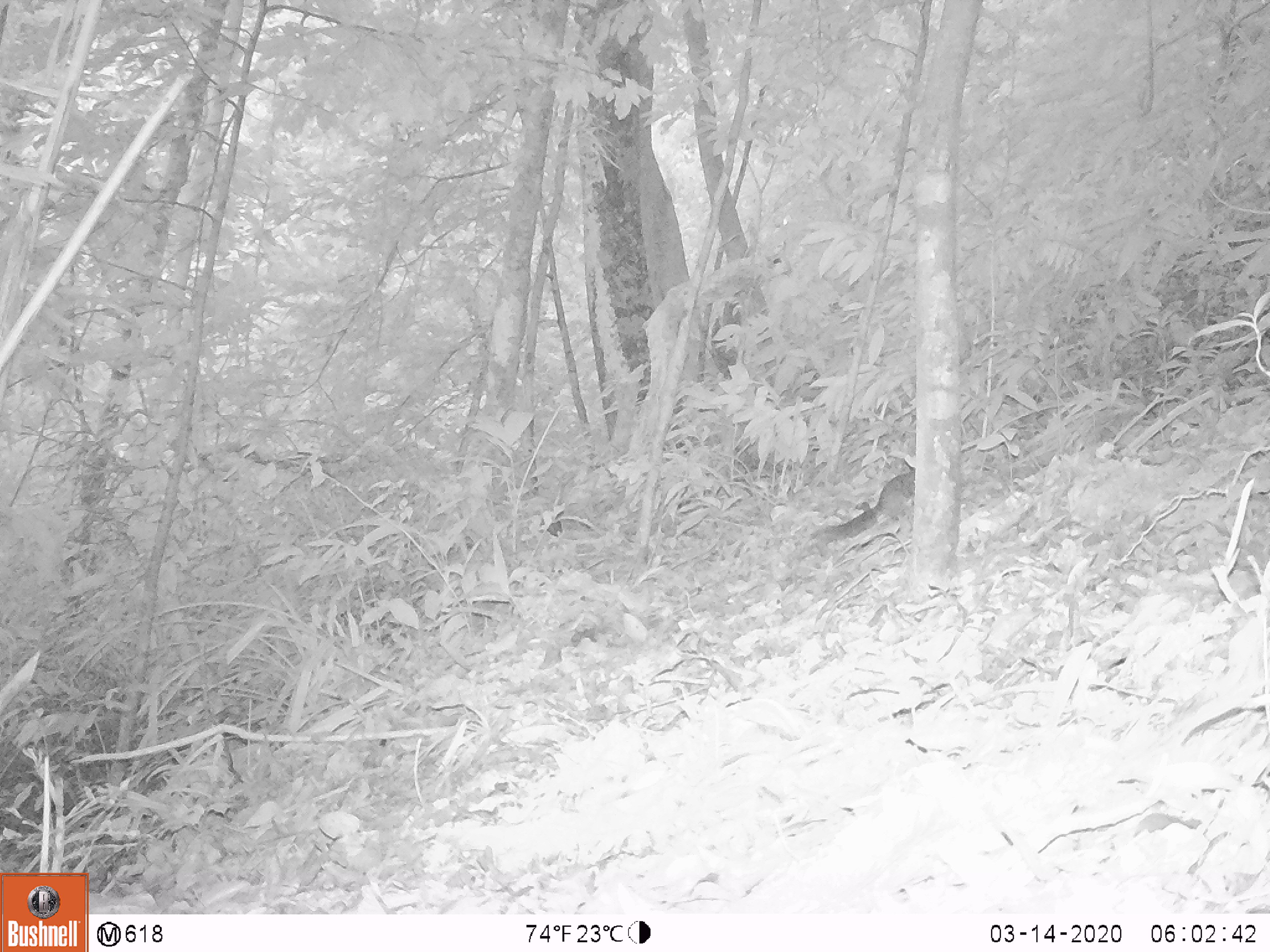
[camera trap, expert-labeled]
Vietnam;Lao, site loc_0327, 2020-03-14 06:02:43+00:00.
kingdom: Animalia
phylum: Chordata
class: Mammalia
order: Rodentia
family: Sciuridae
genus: Callosciurus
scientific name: Callosciurus erythraeus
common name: pallas's squirrel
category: pallass squirrel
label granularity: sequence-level